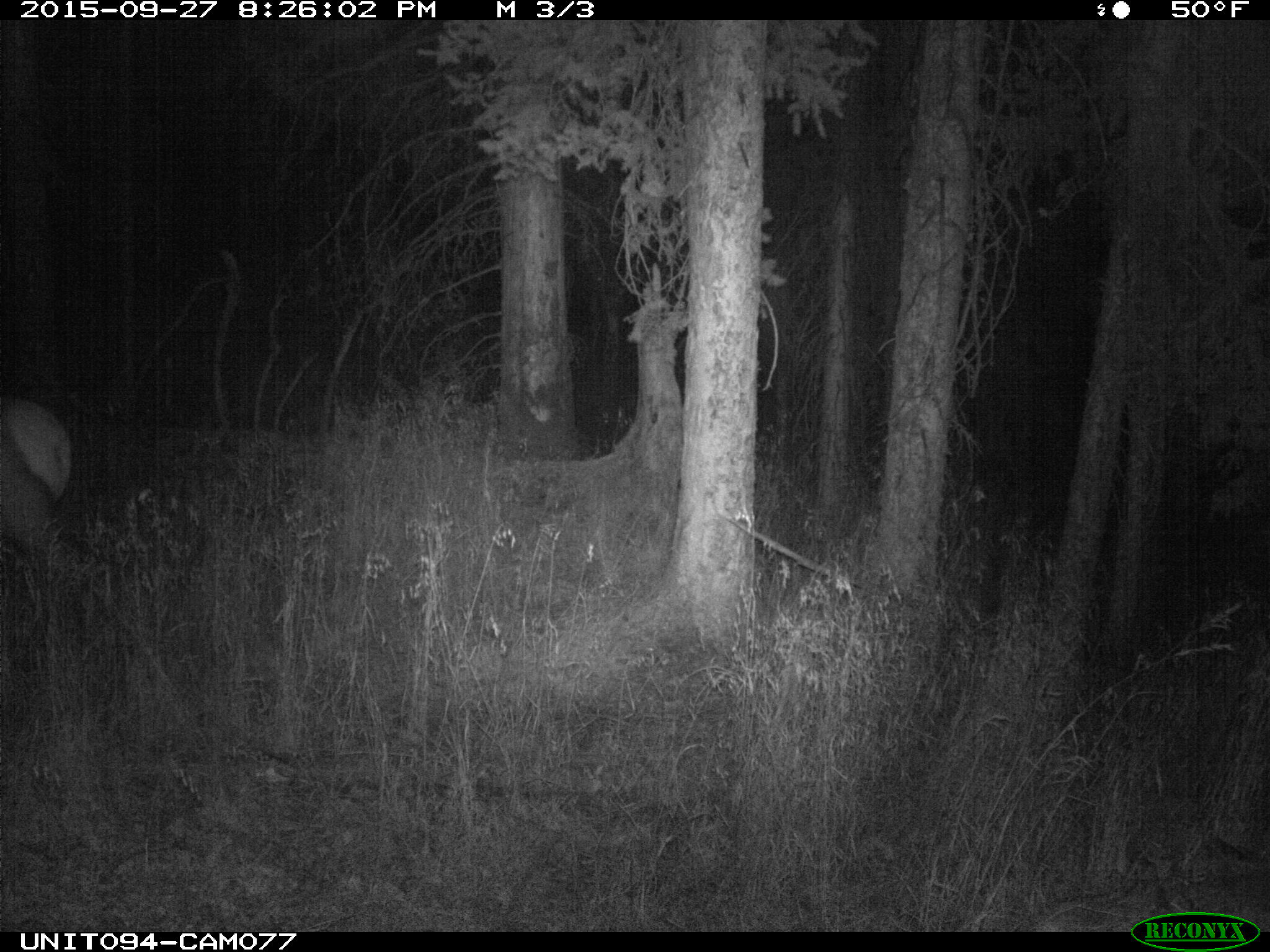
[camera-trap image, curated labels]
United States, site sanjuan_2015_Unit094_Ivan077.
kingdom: Animalia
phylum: Chordata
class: Mammalia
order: Artiodactyla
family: Cervidae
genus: Cervus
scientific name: Cervus elaphus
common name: red deer